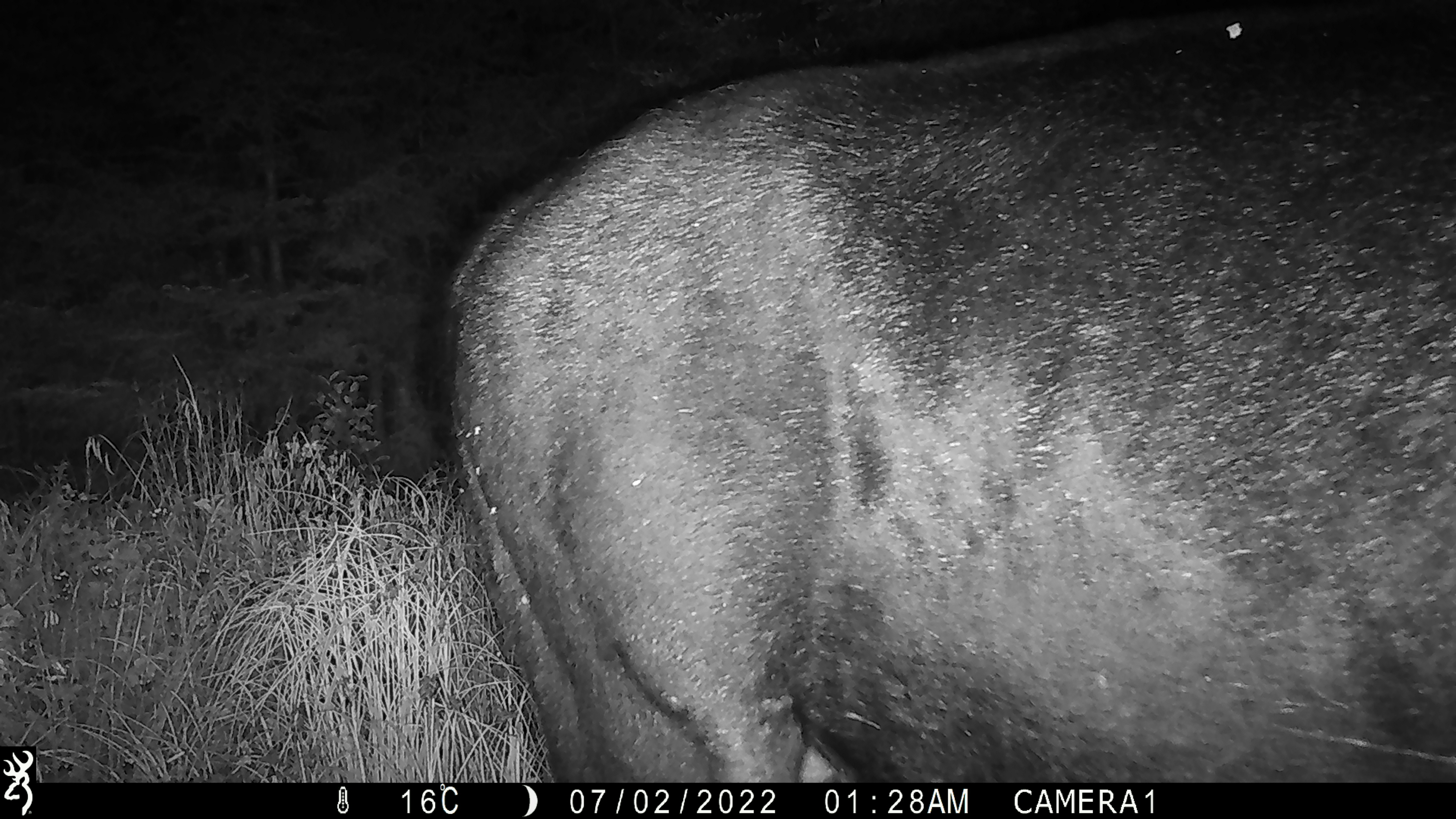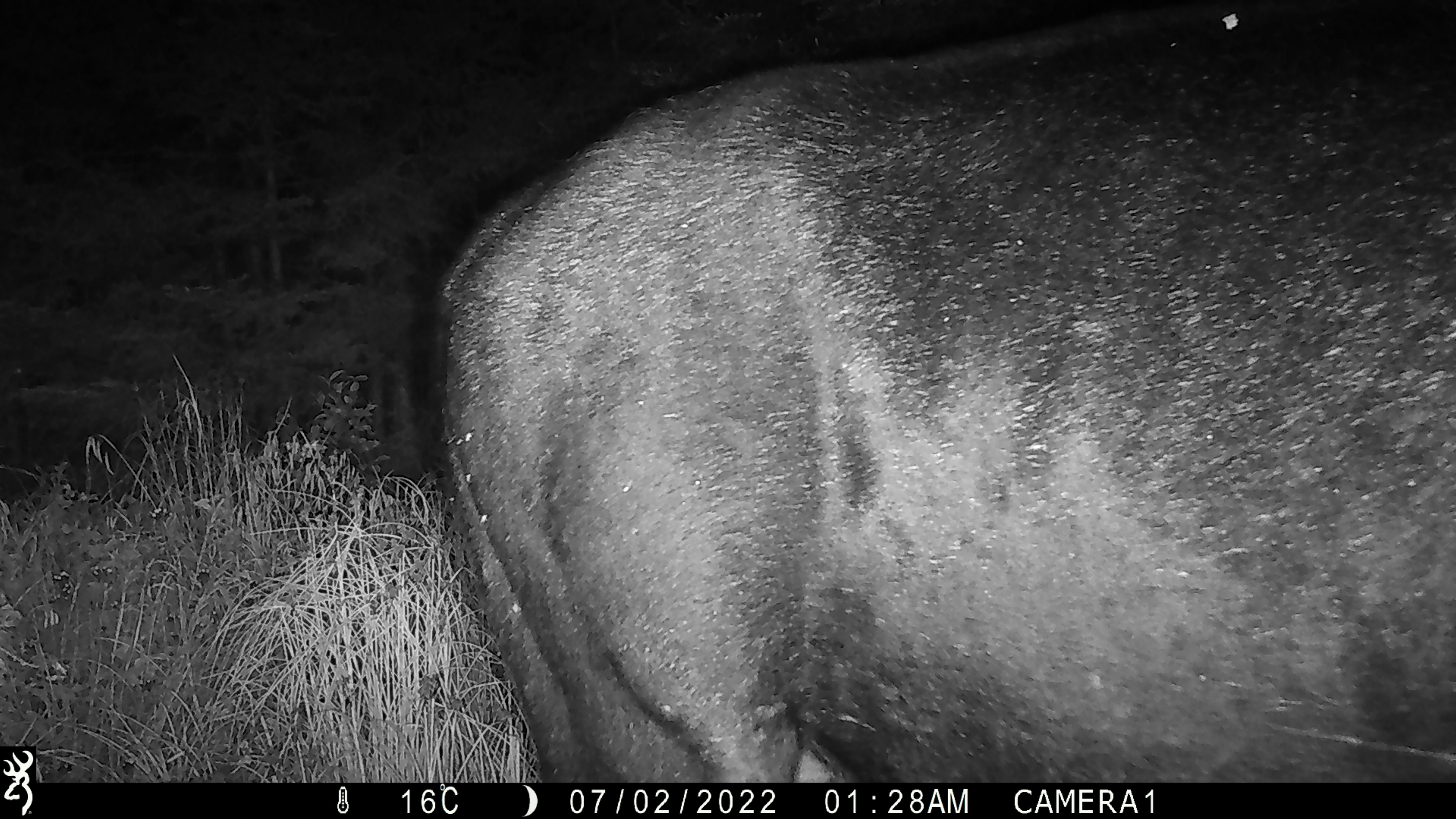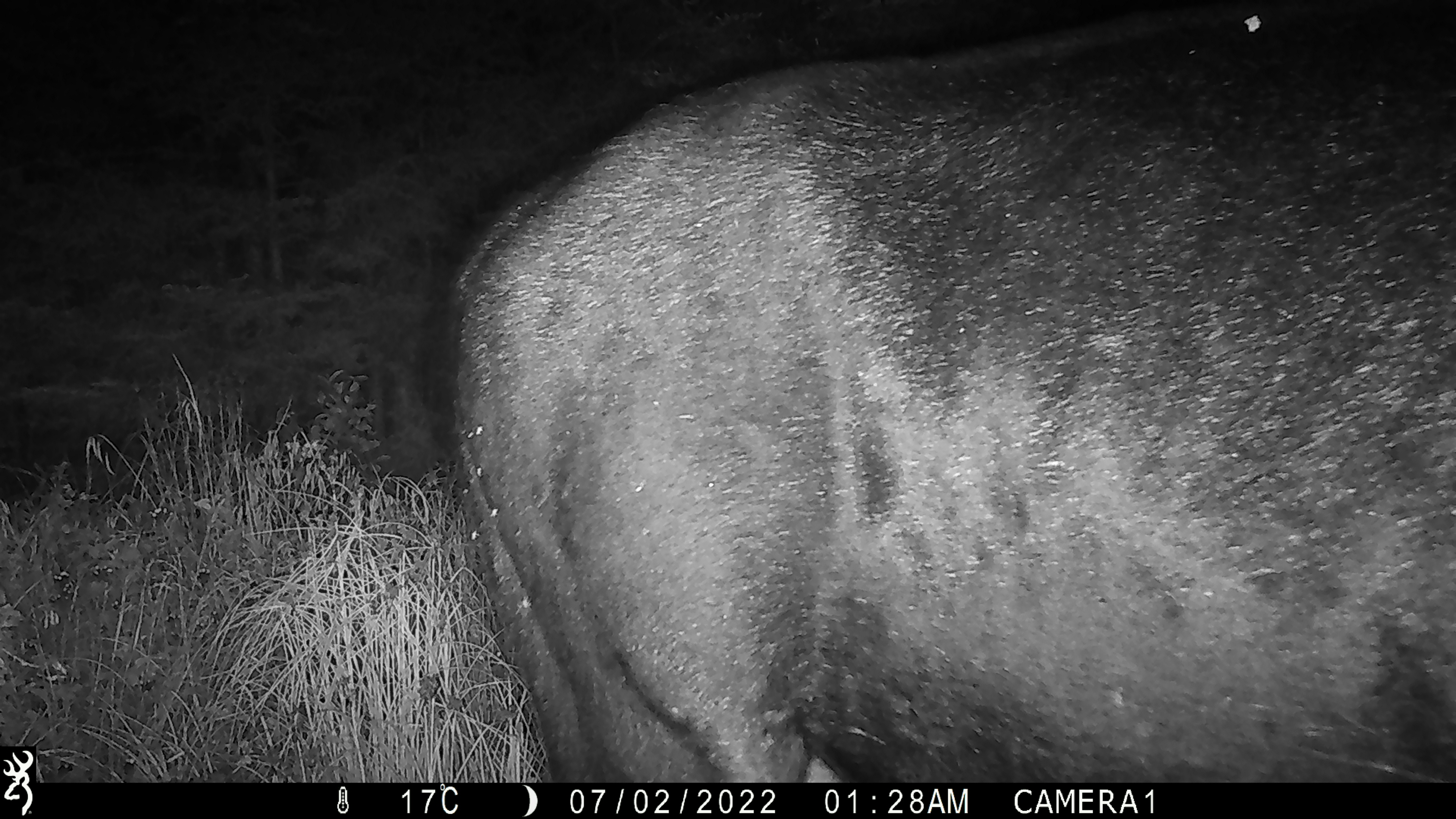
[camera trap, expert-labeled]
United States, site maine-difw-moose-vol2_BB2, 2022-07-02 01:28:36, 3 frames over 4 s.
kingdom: Animalia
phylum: Chordata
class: Mammalia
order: Artiodactyla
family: Cervidae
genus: Alces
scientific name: Alces alces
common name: moose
Moose (Alces alces).